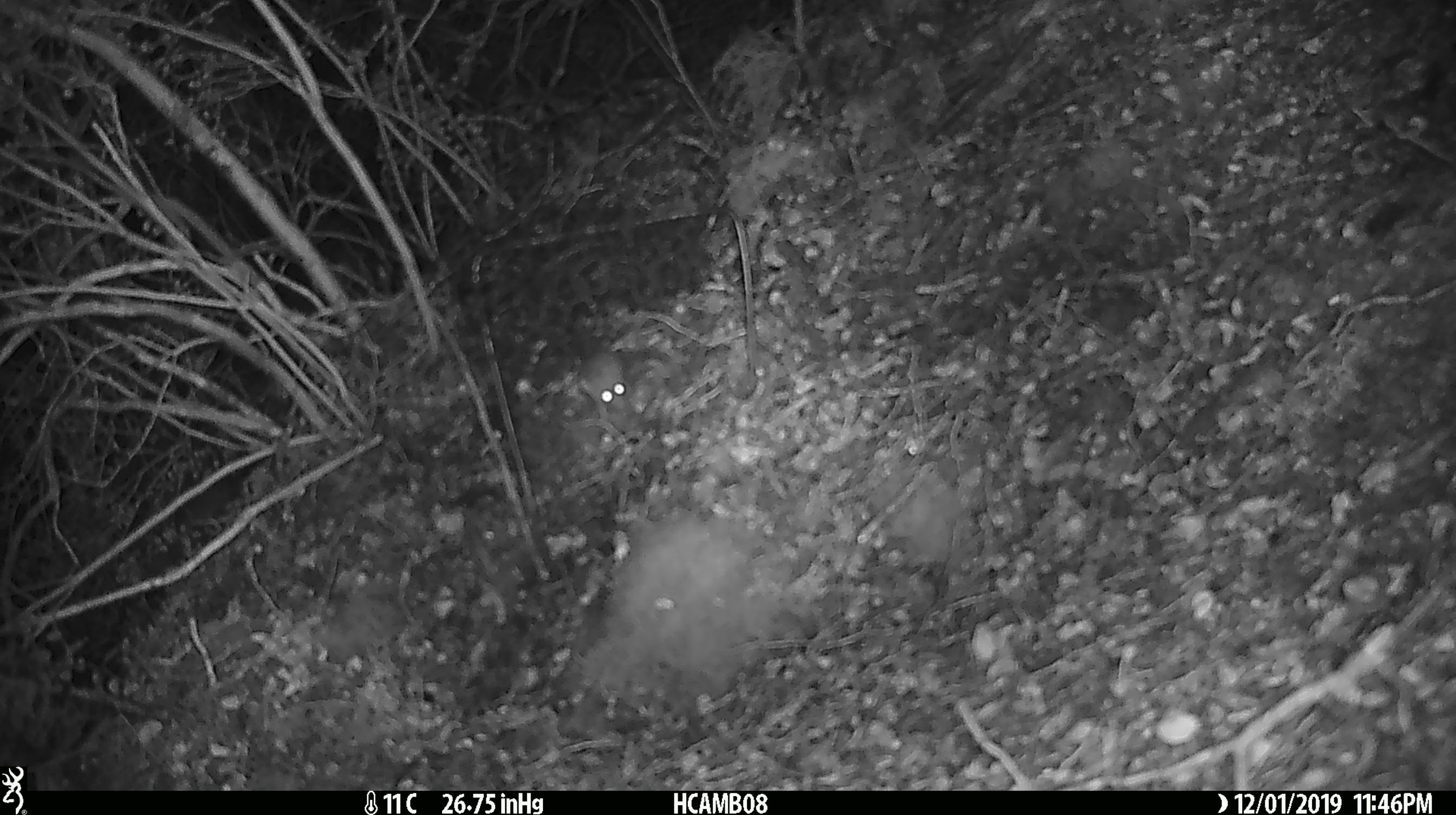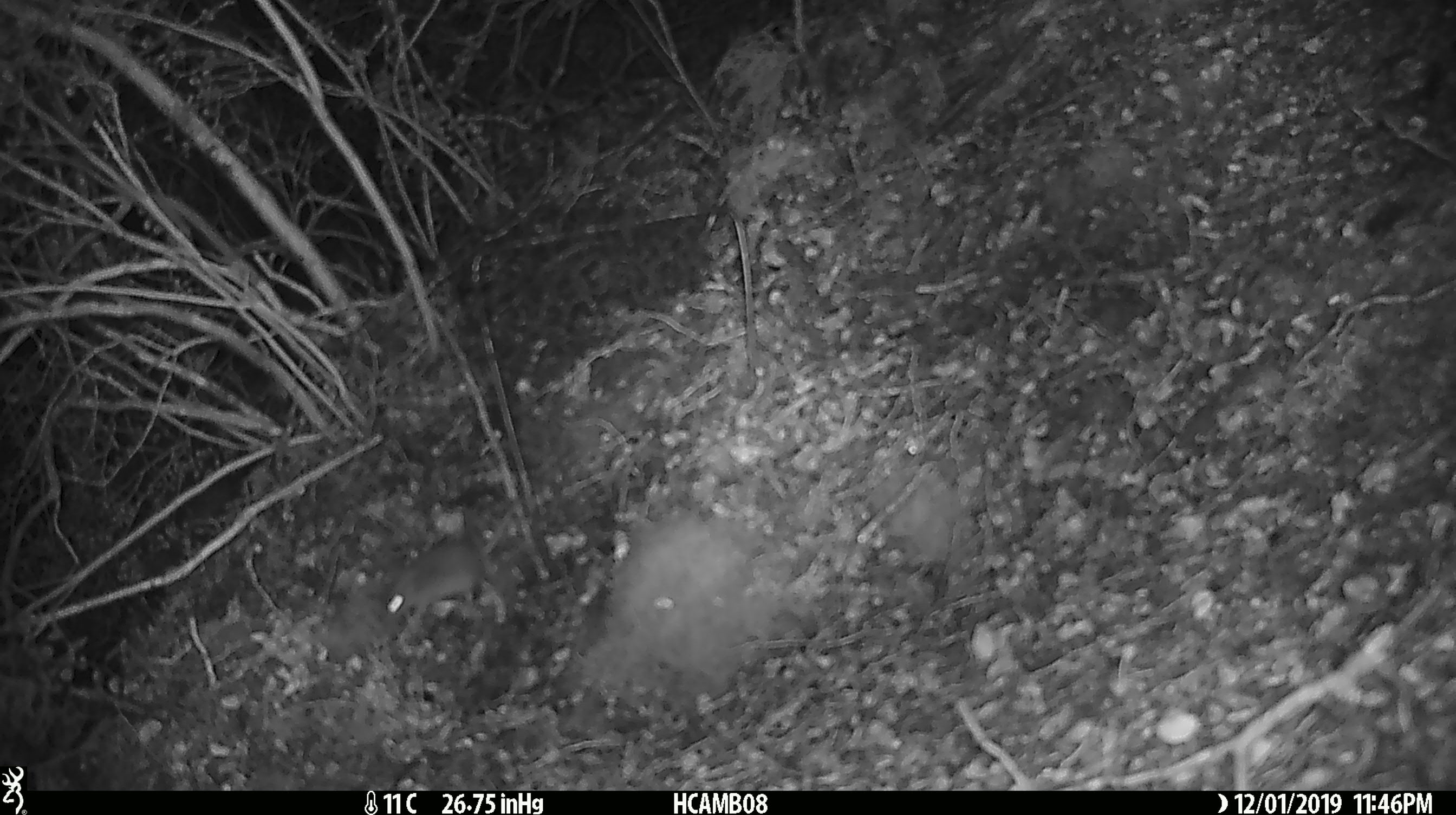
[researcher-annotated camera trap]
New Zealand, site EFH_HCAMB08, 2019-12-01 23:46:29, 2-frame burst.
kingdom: Animalia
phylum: Chordata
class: Mammalia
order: Rodentia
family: Muridae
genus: Mus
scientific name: Mus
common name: mouse